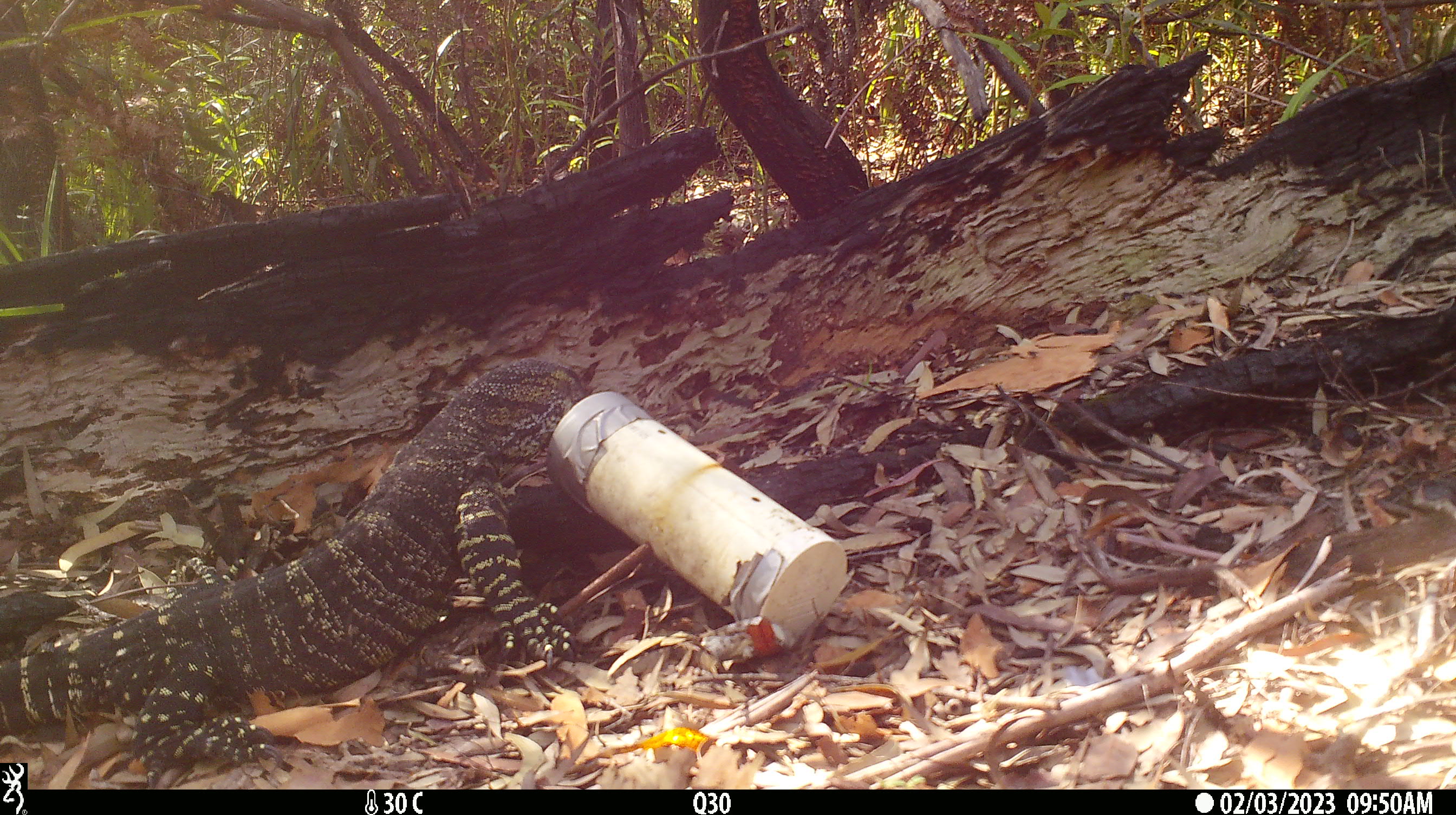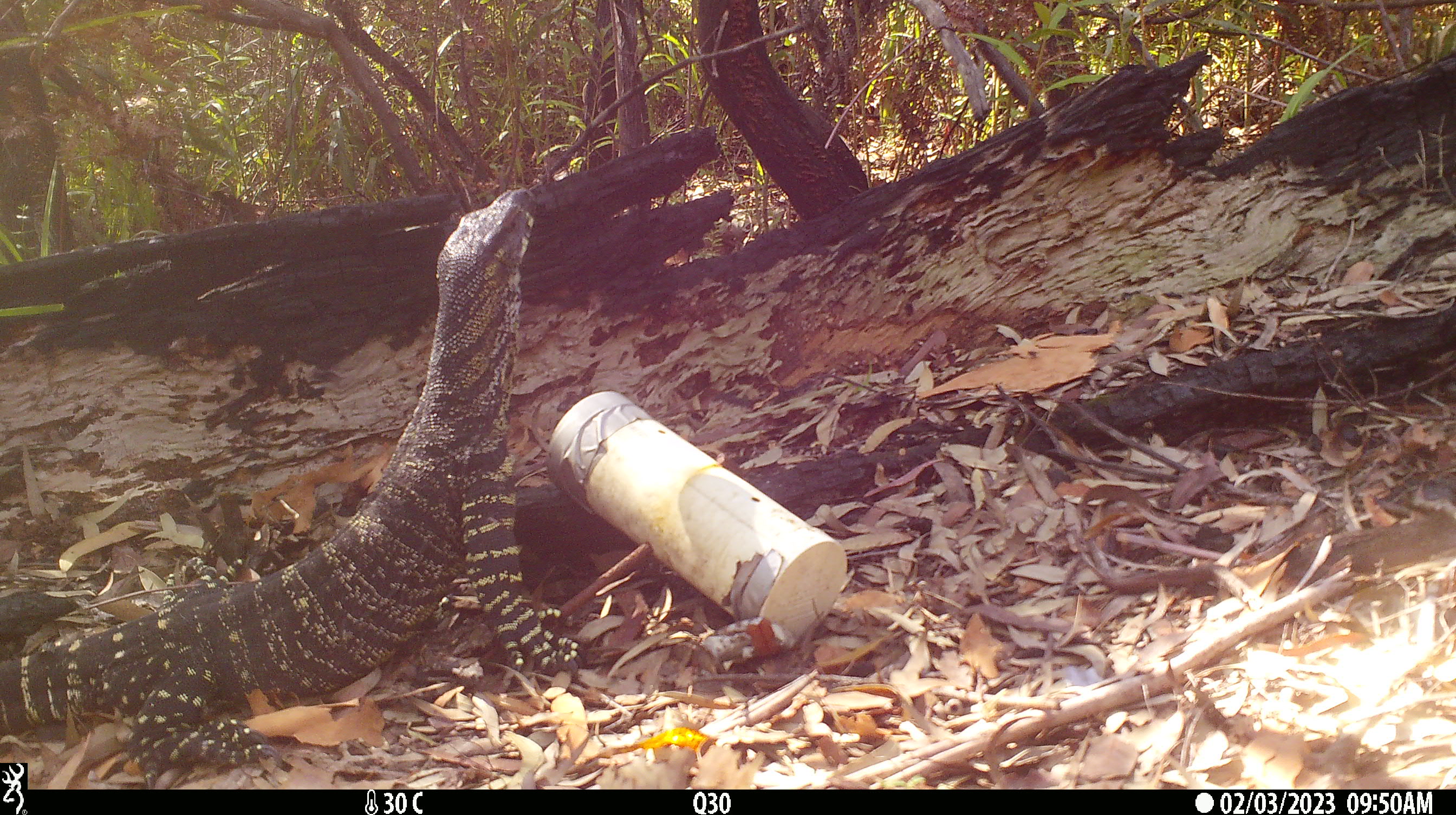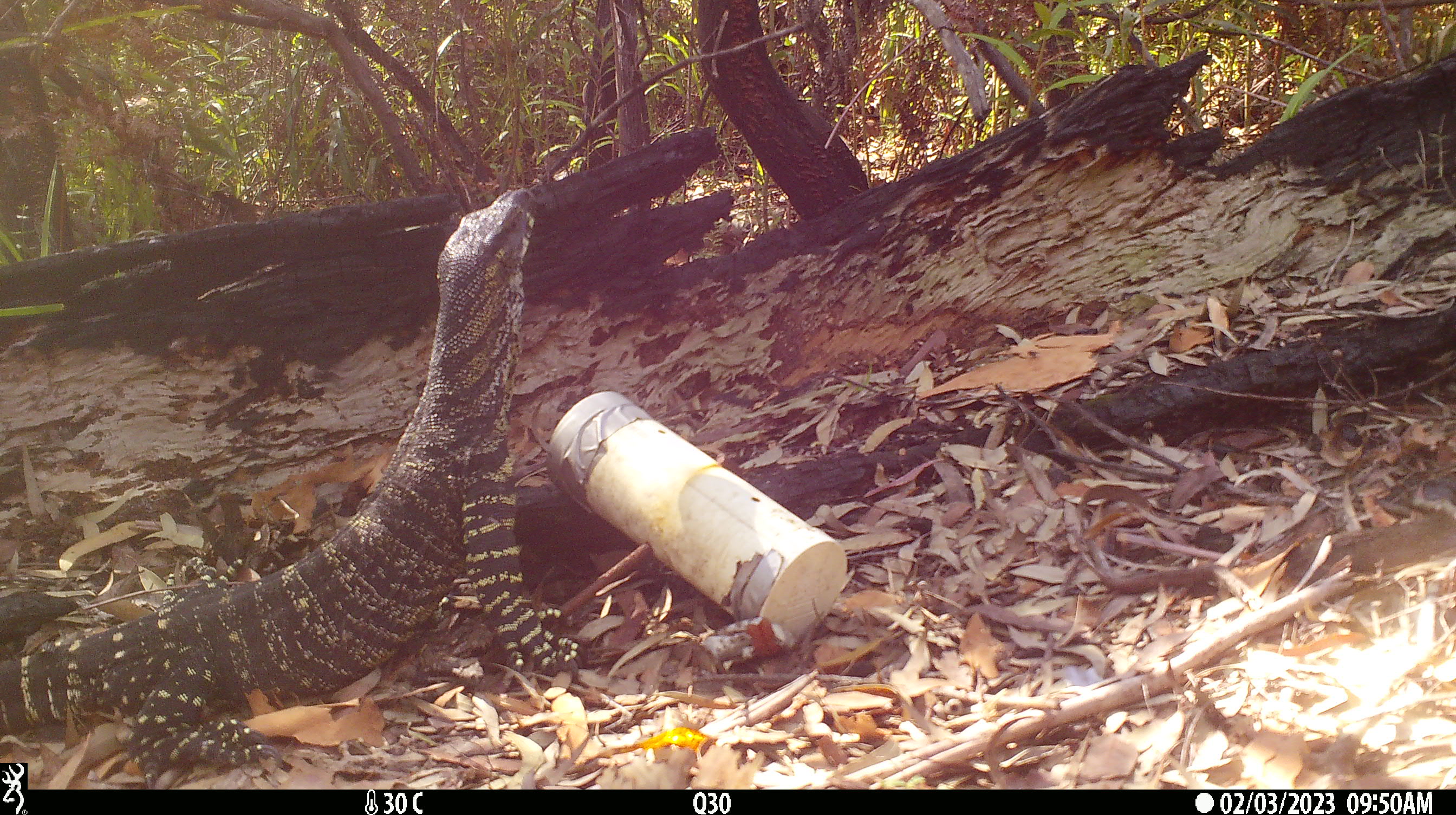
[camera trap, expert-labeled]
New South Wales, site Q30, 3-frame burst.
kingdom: Animalia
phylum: Chordata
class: Reptilia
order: Squamata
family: Varanidae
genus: Varanus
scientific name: Varanus varius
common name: lace monitor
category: goanna